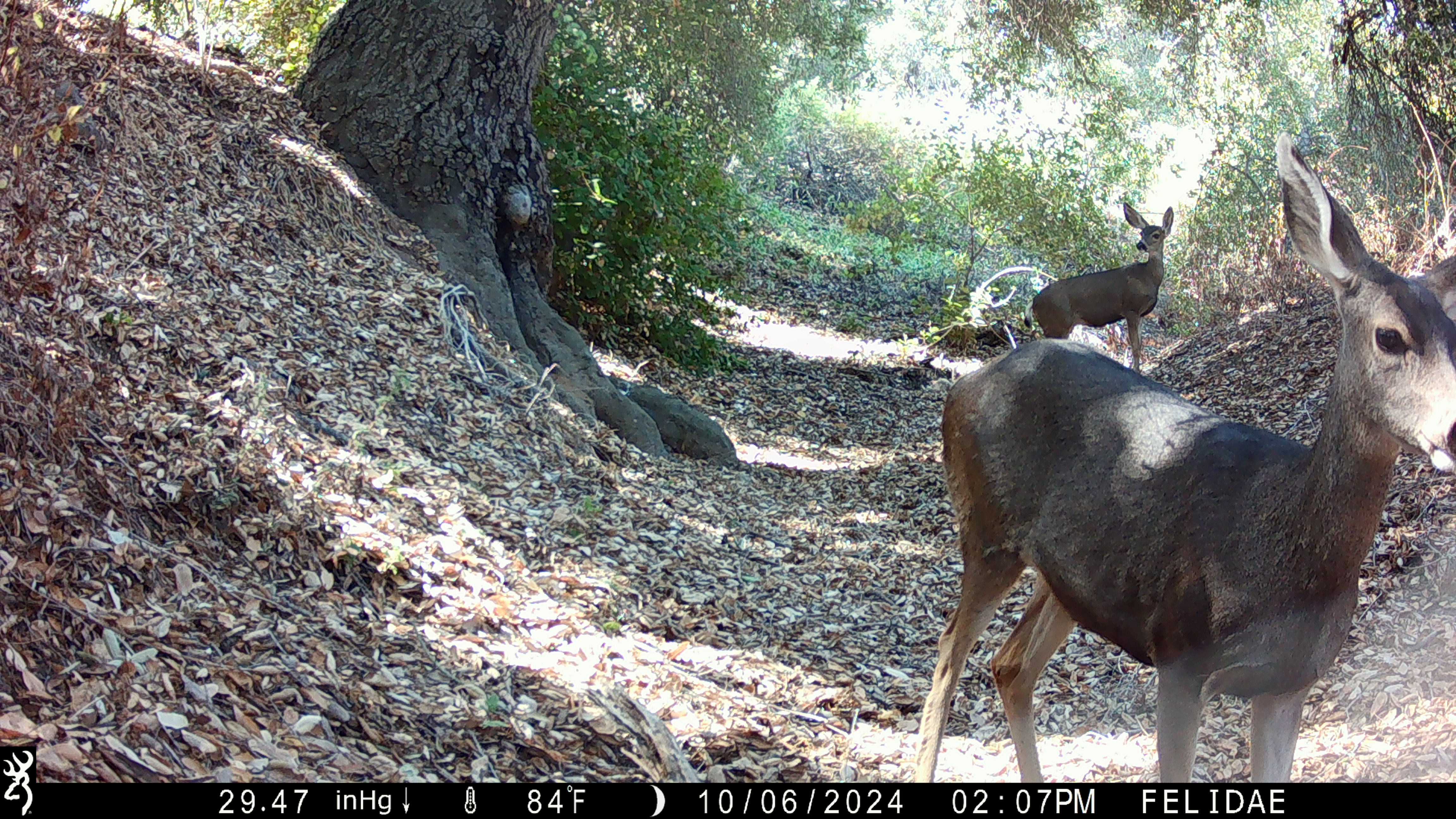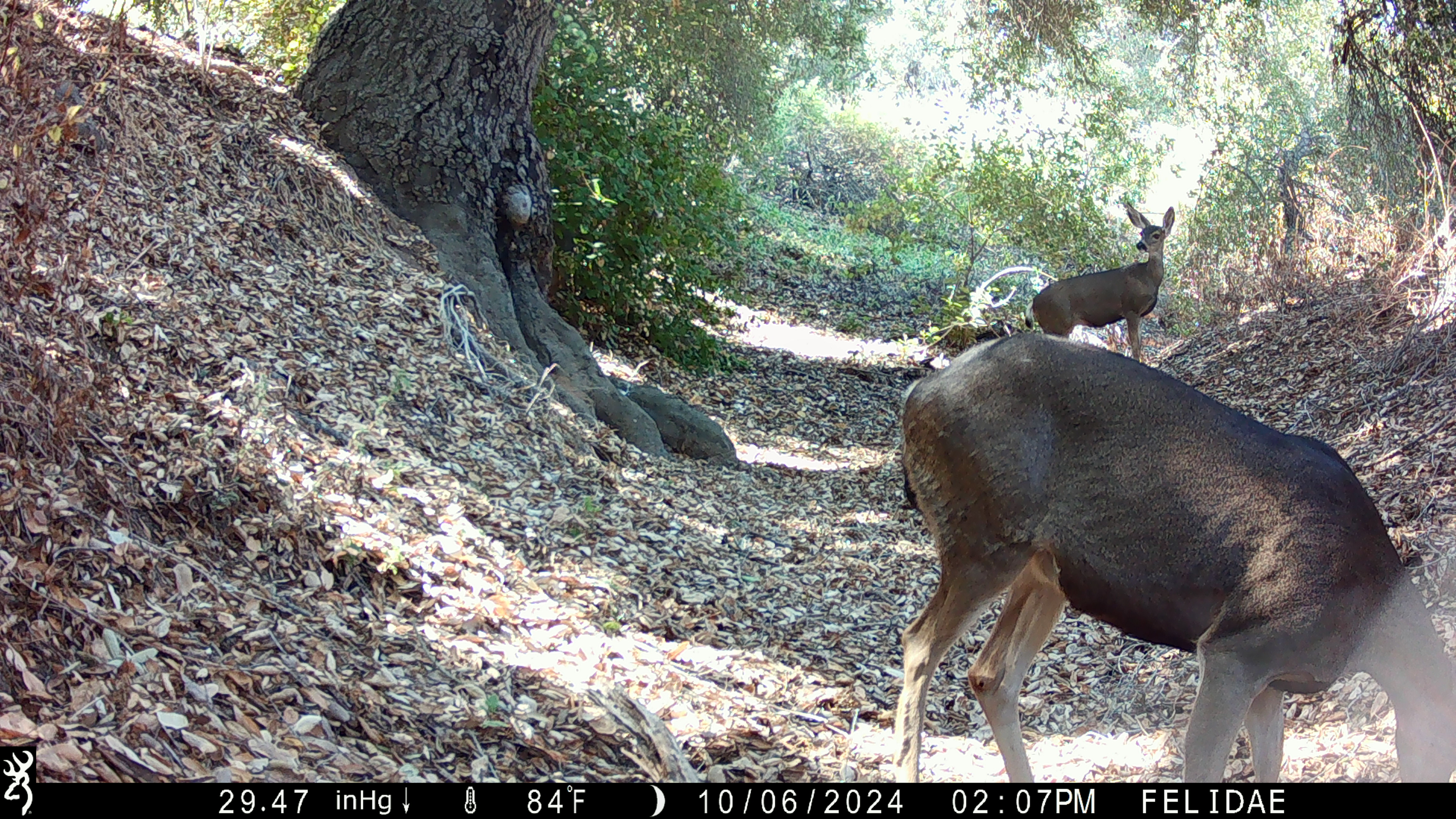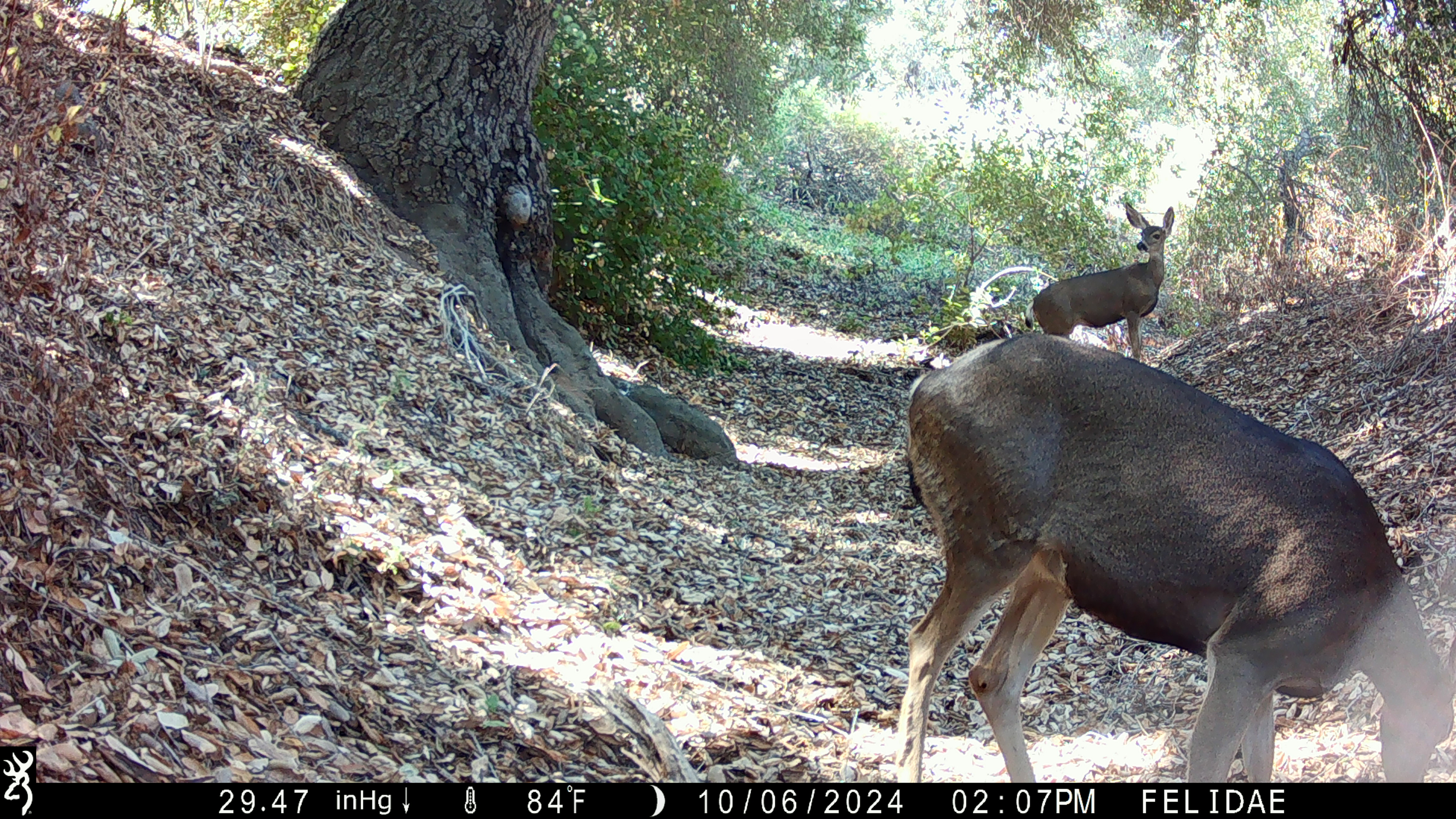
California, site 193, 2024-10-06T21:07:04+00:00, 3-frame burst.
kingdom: Animalia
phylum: Chordata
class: Mammalia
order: Artiodactyla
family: Cervidae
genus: Odocoileus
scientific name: Odocoileus hemionus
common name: mule deer